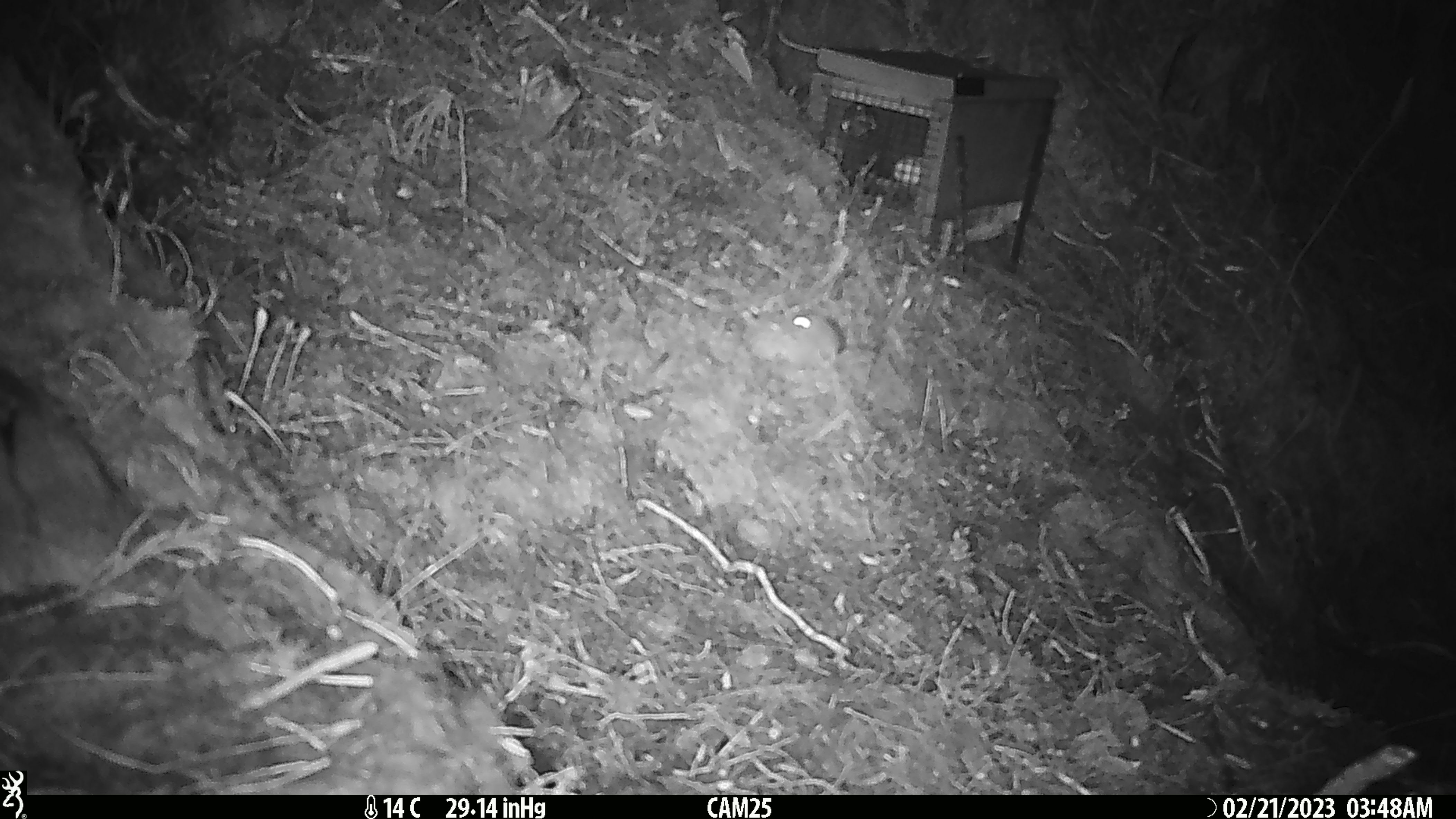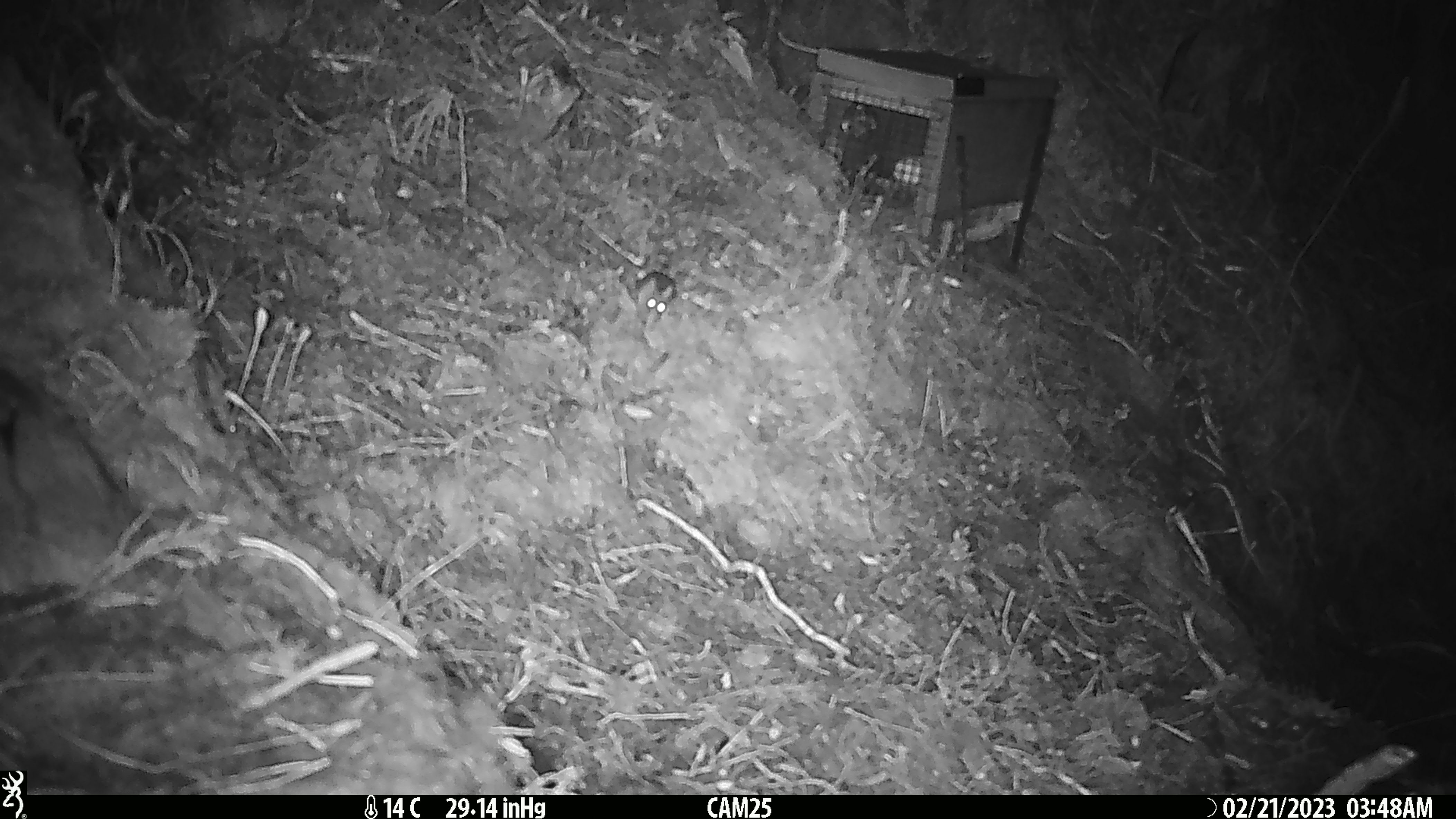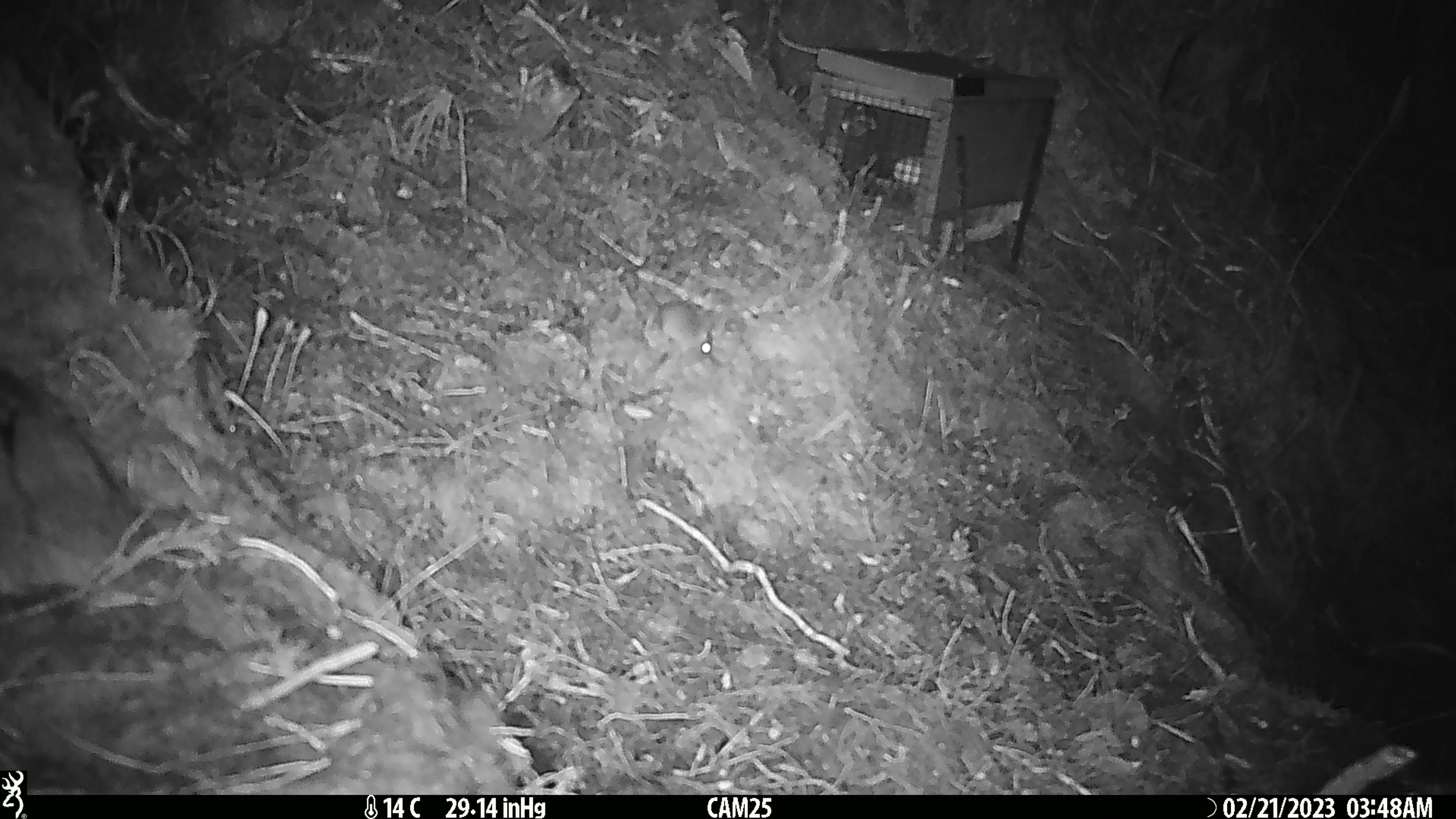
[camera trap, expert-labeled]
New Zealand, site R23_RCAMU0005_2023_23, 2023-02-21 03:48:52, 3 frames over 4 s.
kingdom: Animalia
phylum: Chordata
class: Mammalia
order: Rodentia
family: Muridae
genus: Mus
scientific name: Mus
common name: mouse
Mouse (Mus).